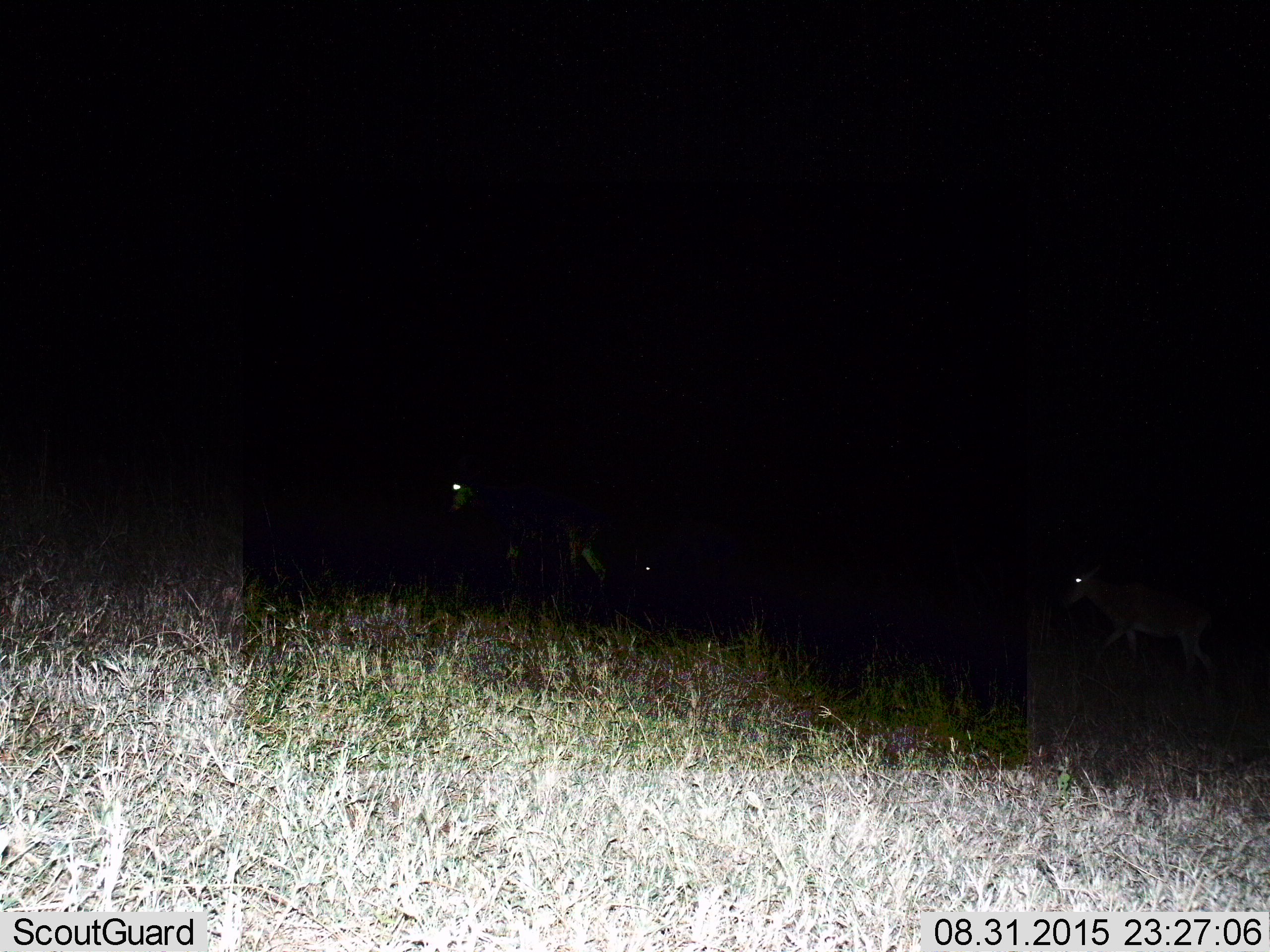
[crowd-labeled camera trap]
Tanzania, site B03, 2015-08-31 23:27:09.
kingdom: Animalia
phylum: Chordata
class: Mammalia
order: Artiodactyla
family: Bovidae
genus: Nanger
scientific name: Nanger granti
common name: grant's gazelle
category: gazellegrants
Gazellegrants (grant's gazelle) (Nanger granti), count 3. Behavior (volunteer vote fractions): standing 67%, resting 0%, moving 33%, interacting 0%. Young present (vote fraction): 33%. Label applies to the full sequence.